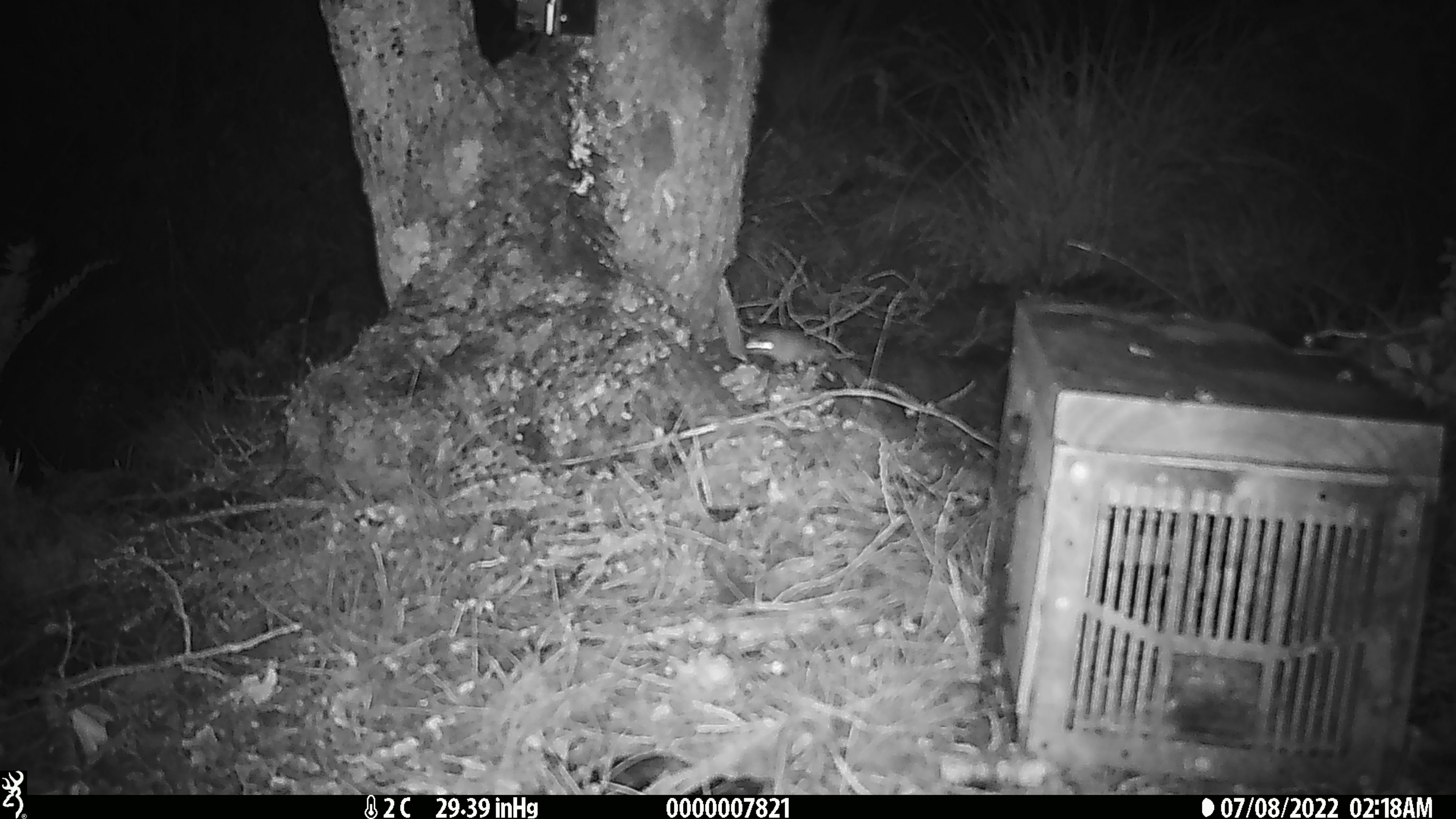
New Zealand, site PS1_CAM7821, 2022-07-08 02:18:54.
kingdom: Animalia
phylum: Chordata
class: Mammalia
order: Rodentia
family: Muridae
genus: Mus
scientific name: Mus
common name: mouse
Mouse (Mus).